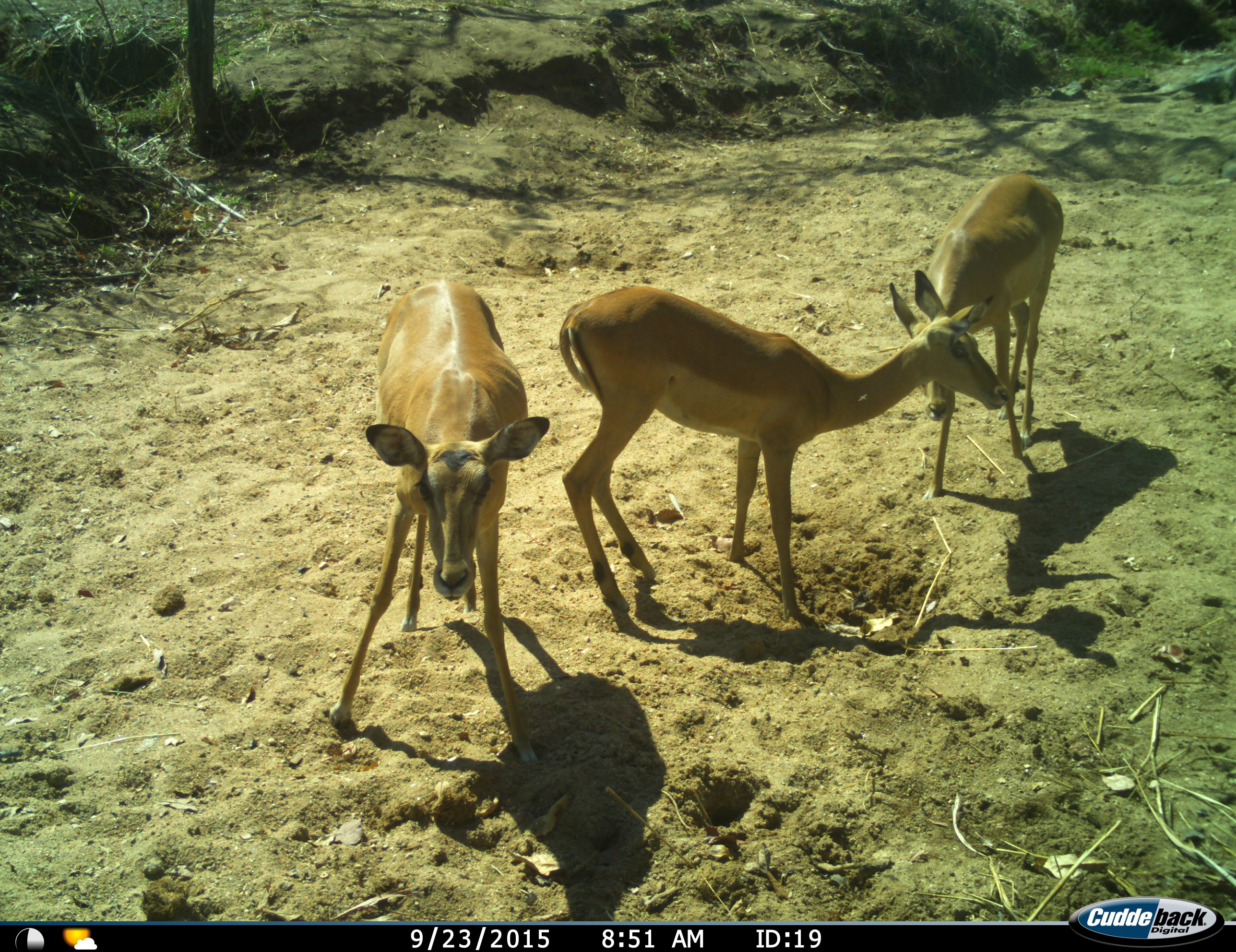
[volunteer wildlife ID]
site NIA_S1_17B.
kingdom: Animalia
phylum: Chordata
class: Mammalia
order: Artiodactyla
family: Bovidae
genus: Aepyceros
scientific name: Aepyceros melampus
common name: impala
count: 3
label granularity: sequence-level